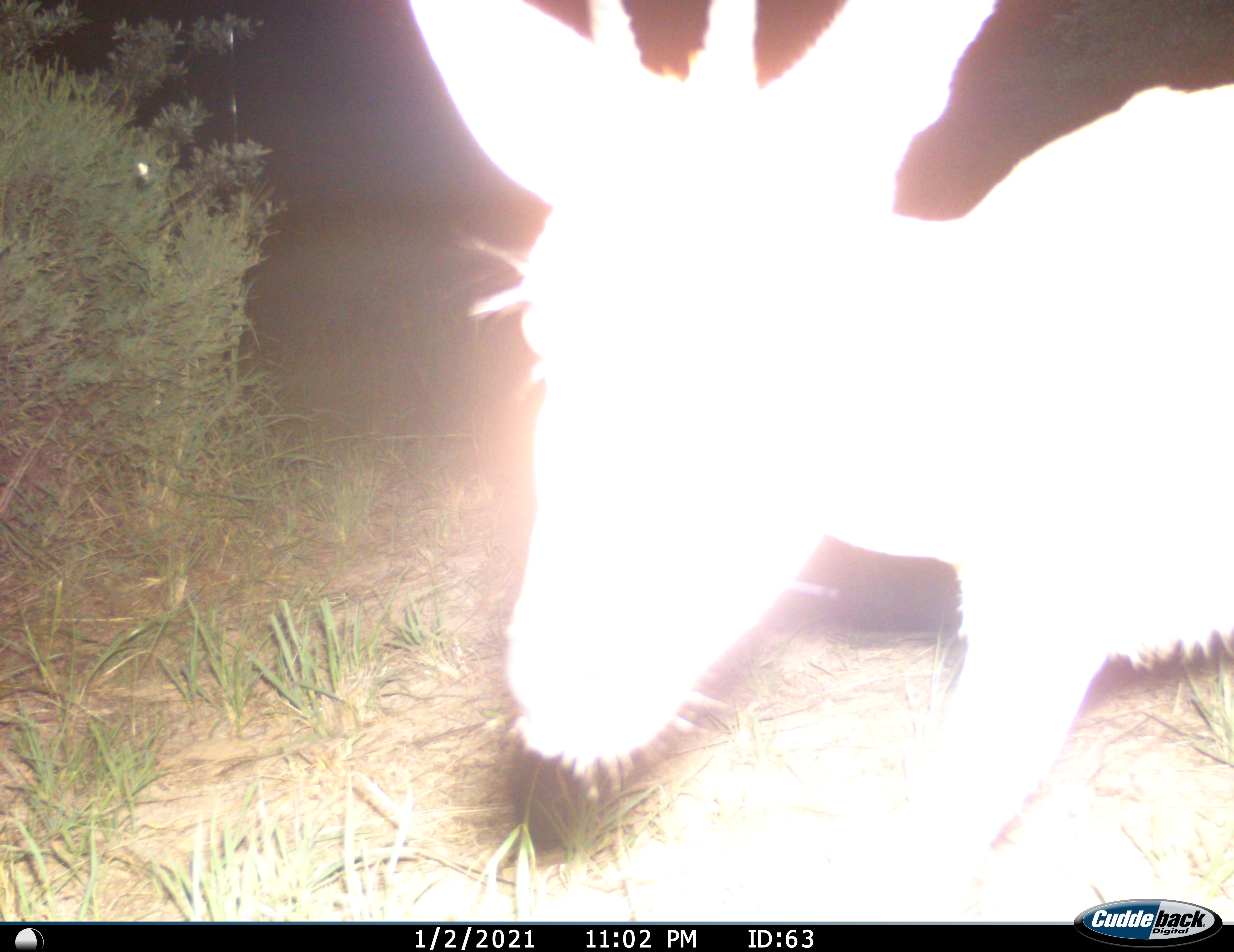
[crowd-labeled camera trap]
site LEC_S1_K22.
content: unidentified animal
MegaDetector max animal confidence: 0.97